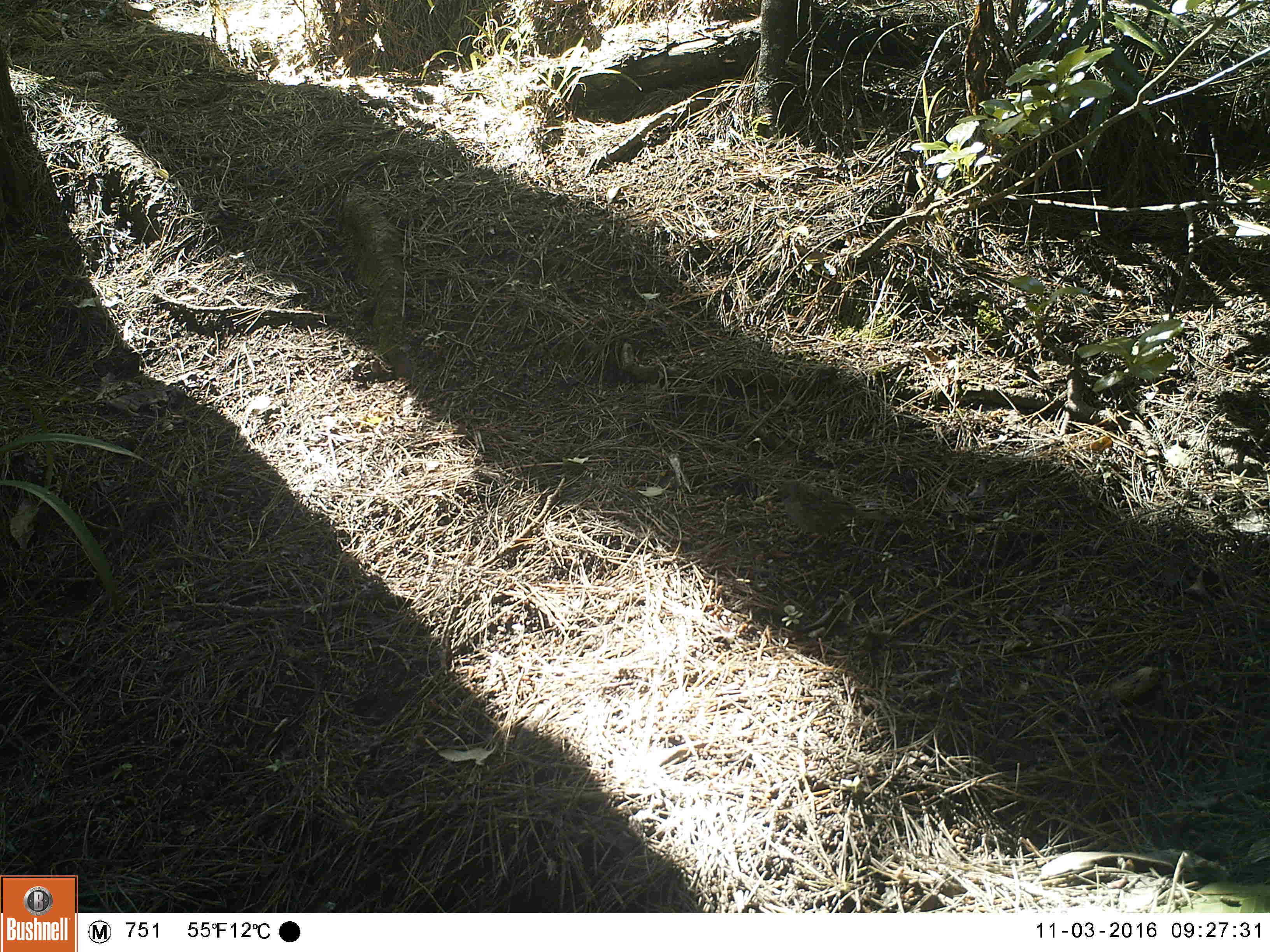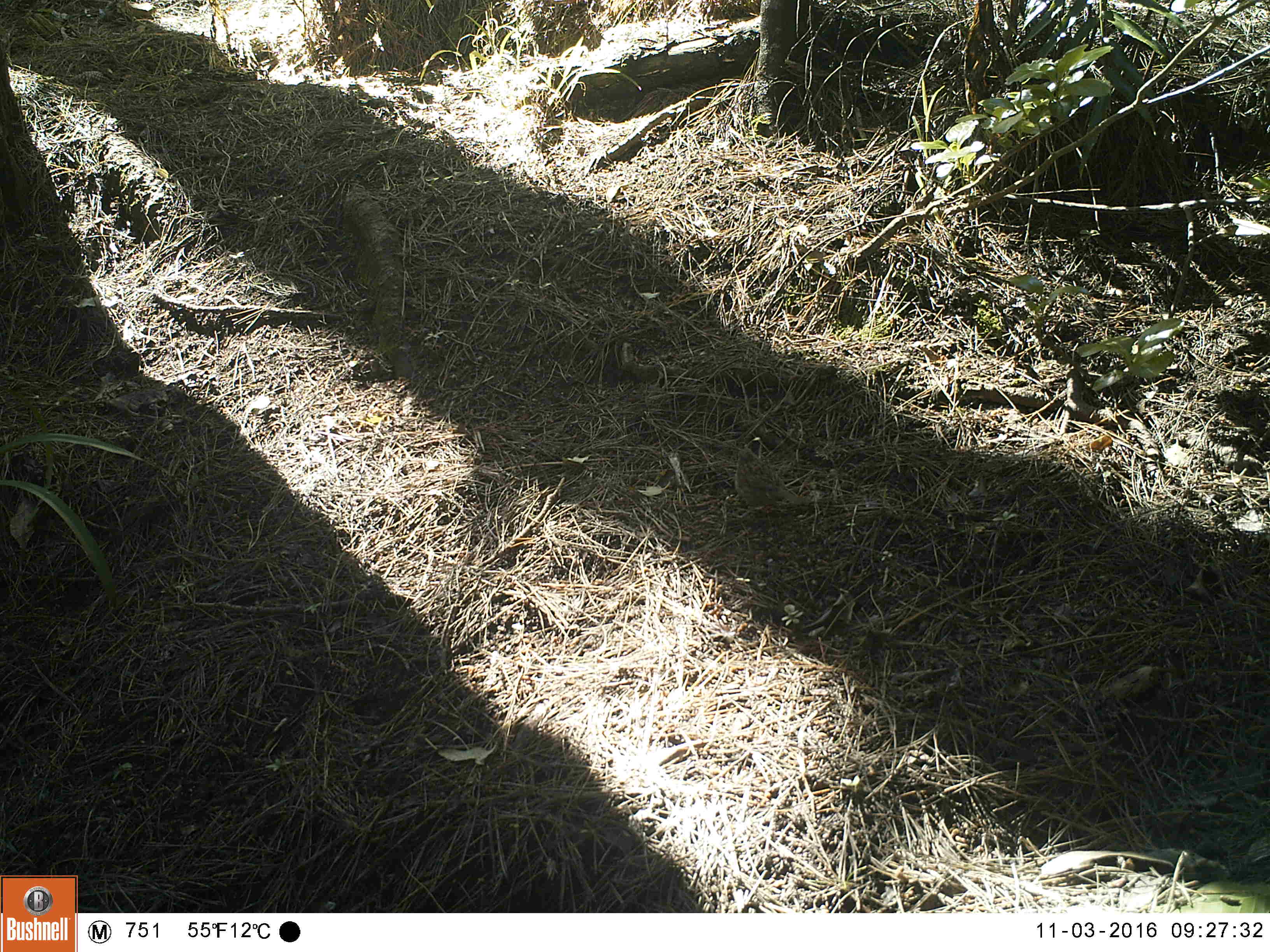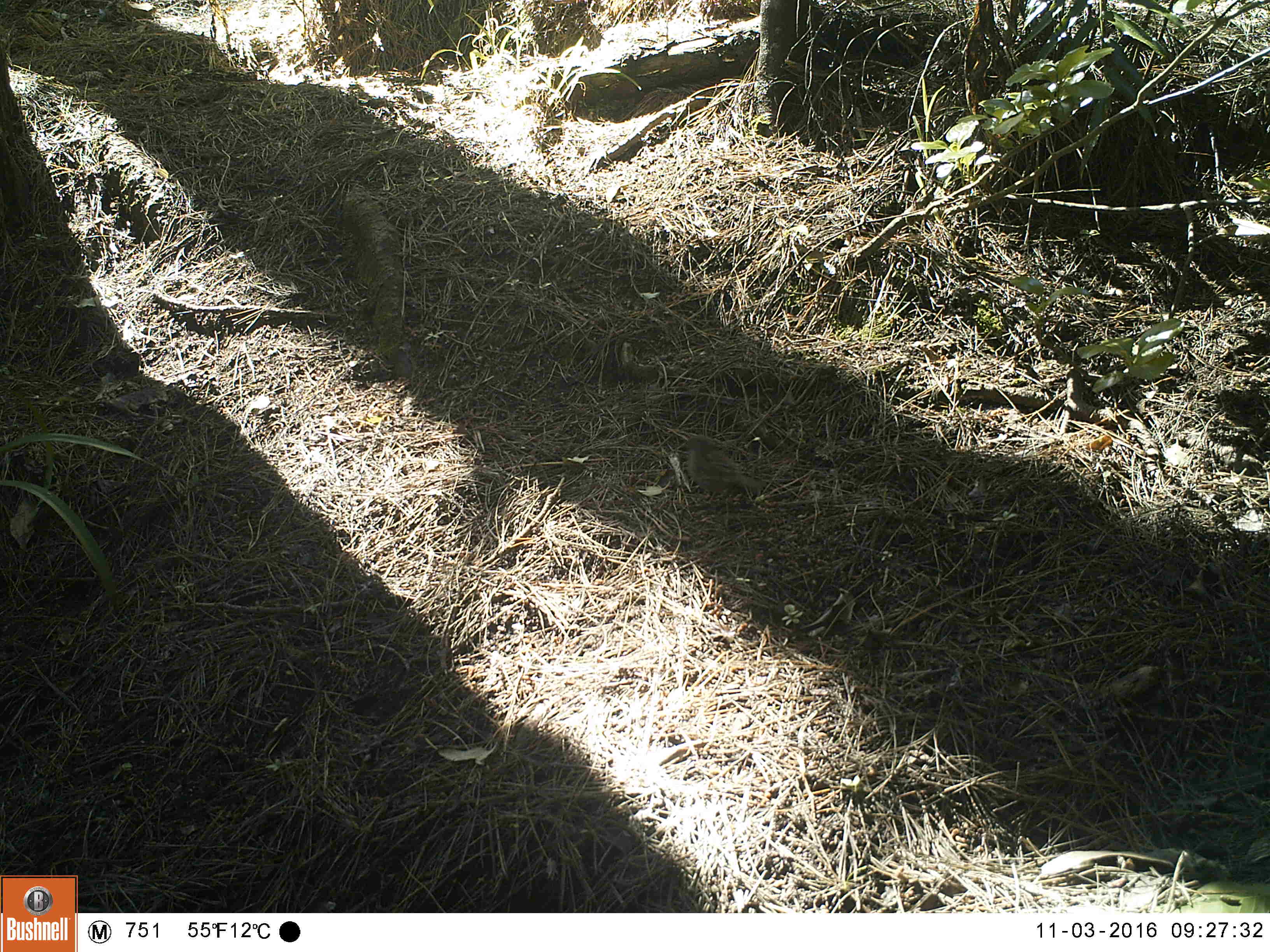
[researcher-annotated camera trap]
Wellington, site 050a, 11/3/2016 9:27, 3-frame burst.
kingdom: Animalia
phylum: Chordata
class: Aves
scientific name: Aves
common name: bird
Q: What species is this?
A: Bird (Aves).